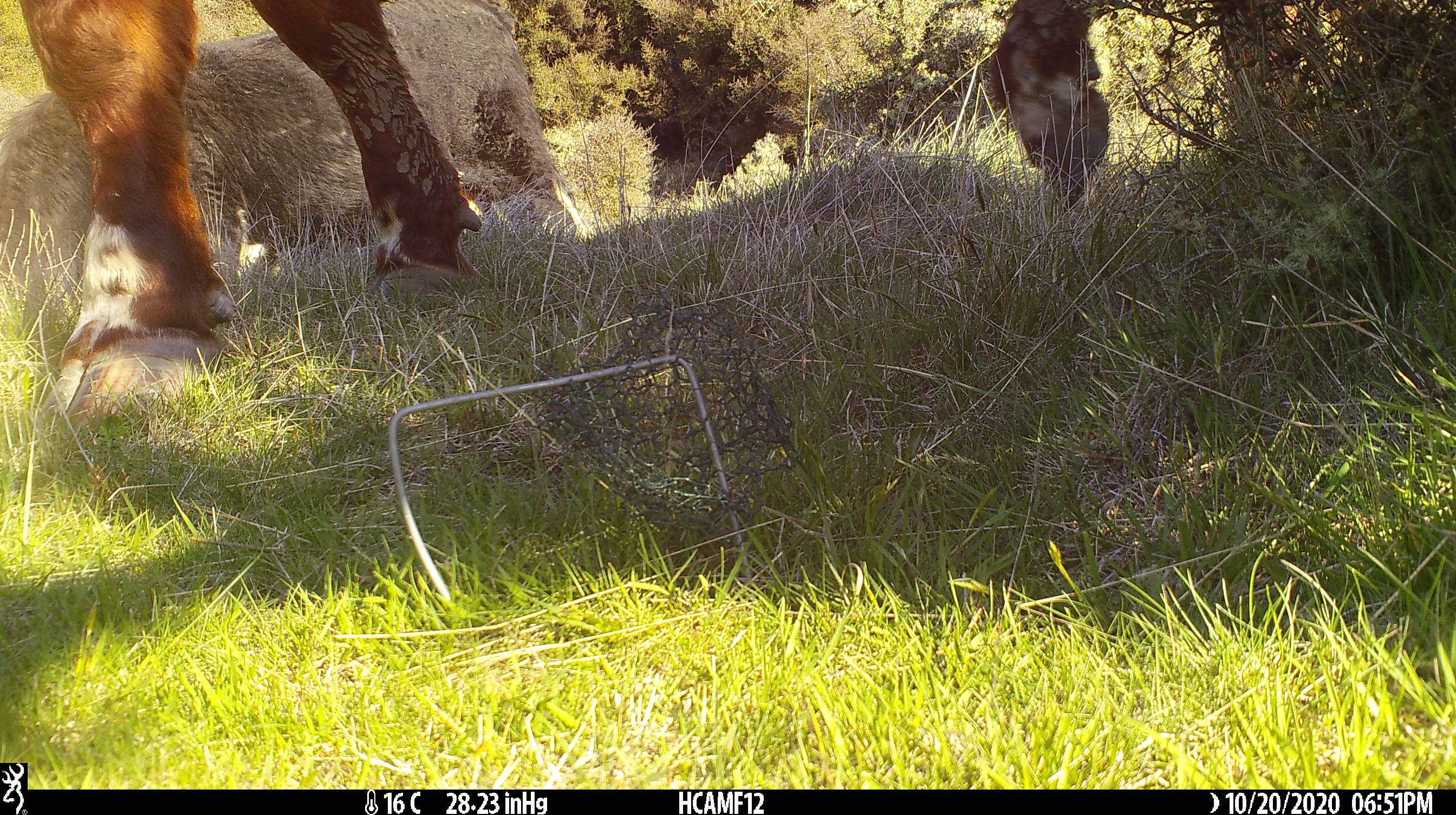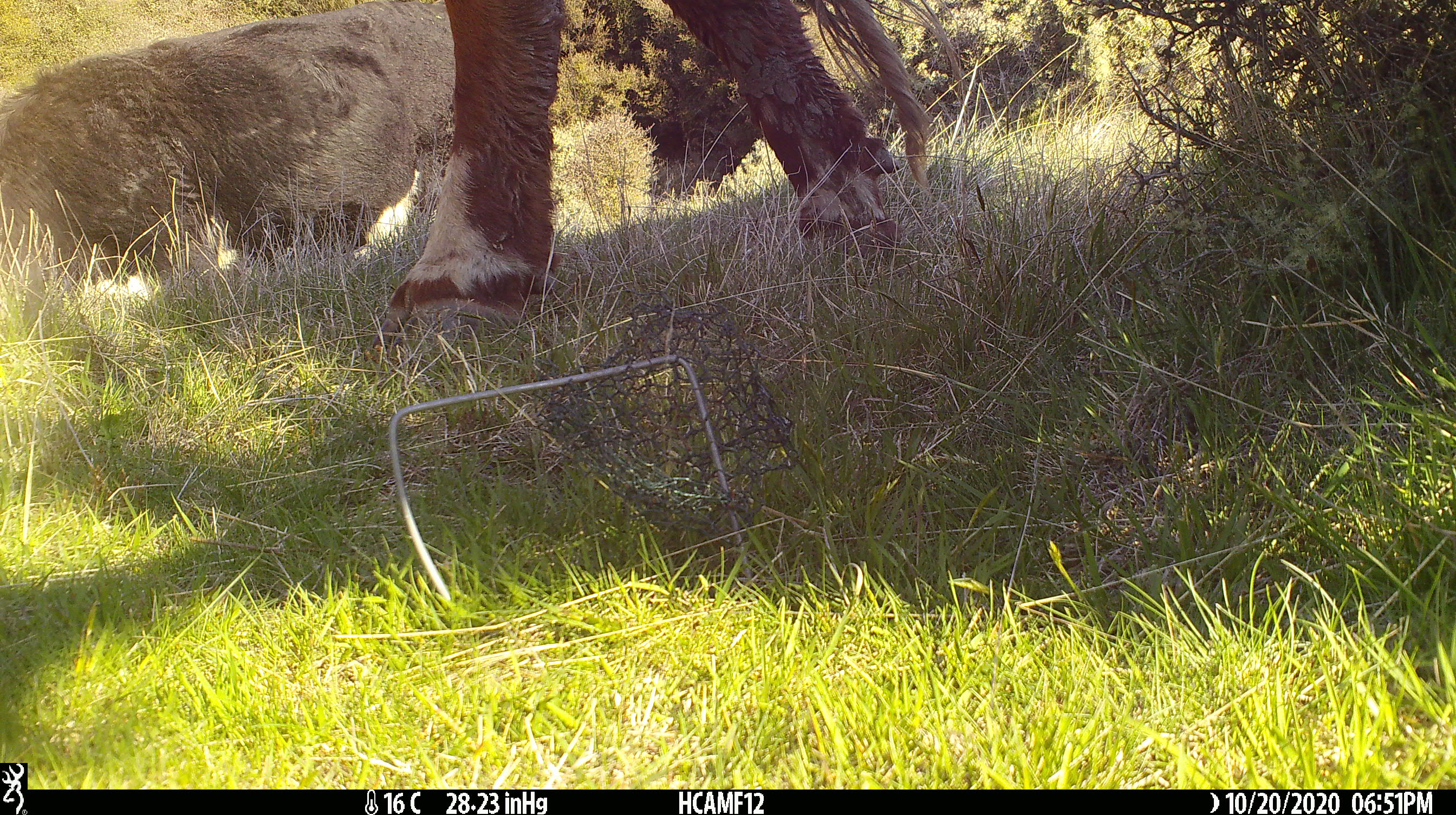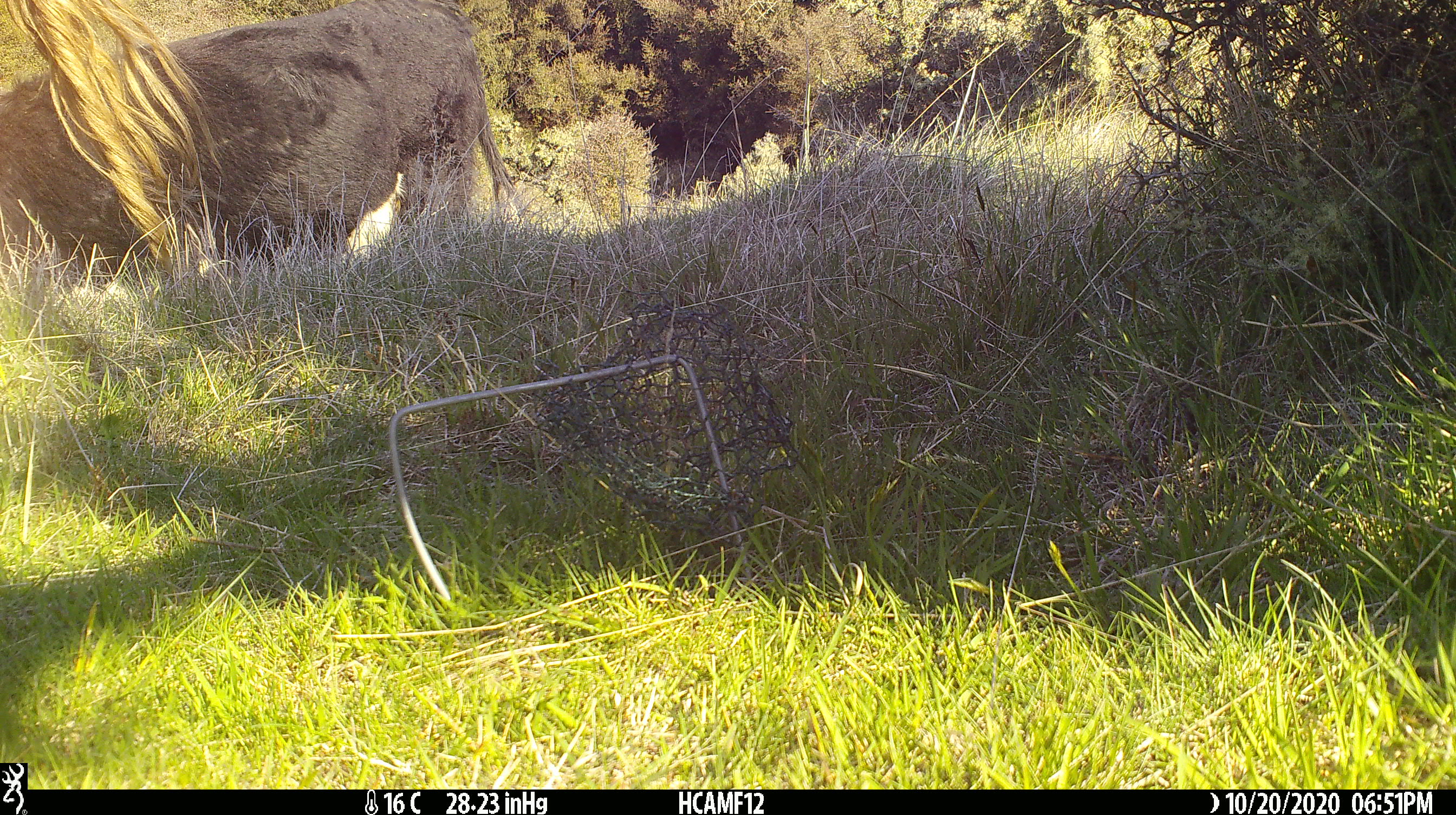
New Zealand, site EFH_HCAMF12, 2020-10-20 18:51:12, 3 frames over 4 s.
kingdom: Animalia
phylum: Chordata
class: Mammalia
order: Artiodactyla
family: Bovidae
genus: Bos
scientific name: Bos taurus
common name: domestic cow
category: cow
Cow (domestic cow) (Bos taurus).